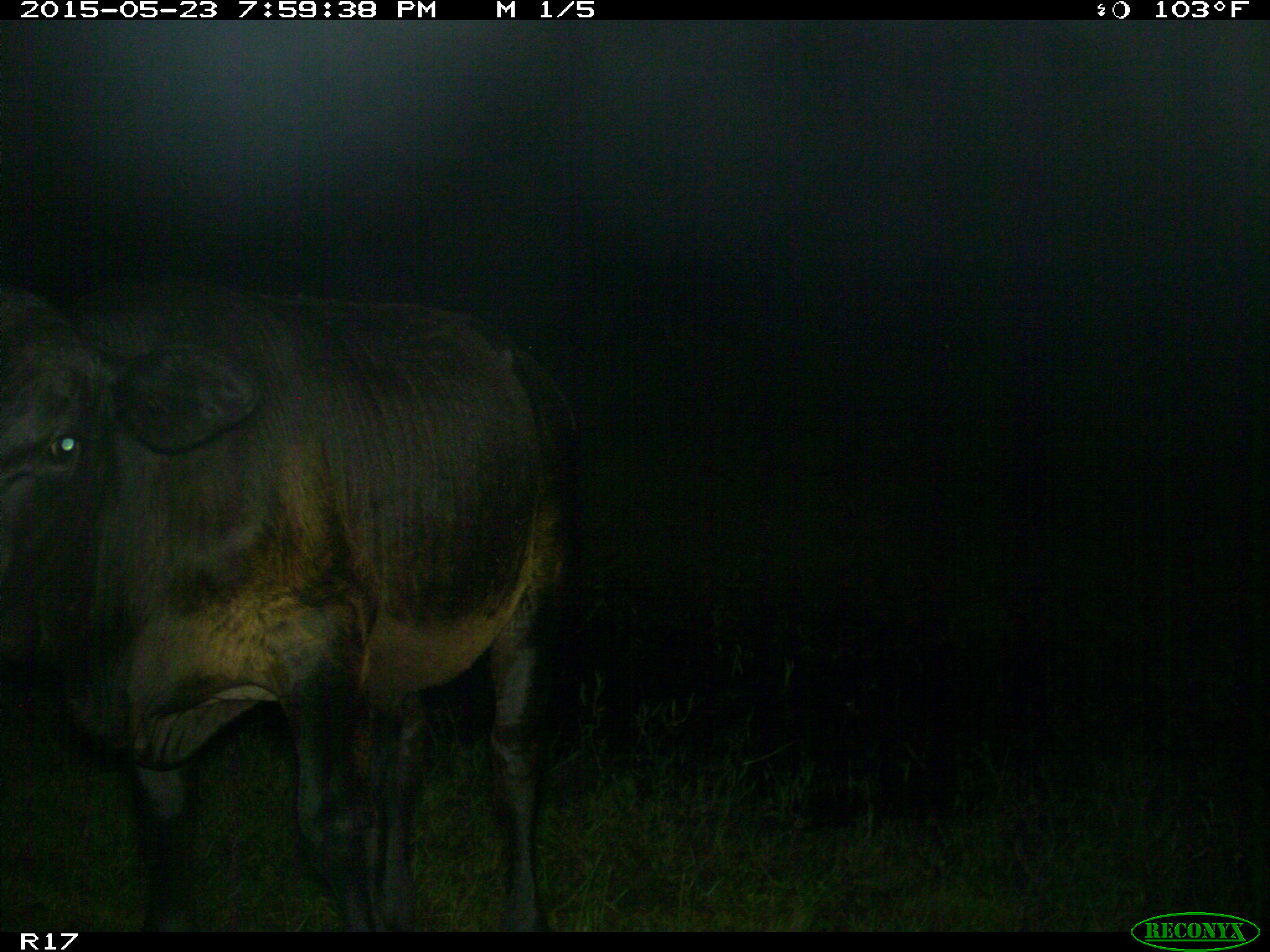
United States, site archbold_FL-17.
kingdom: Animalia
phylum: Chordata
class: Mammalia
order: Artiodactyla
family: Bovidae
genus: Bos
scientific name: Bos taurus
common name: domestic cow